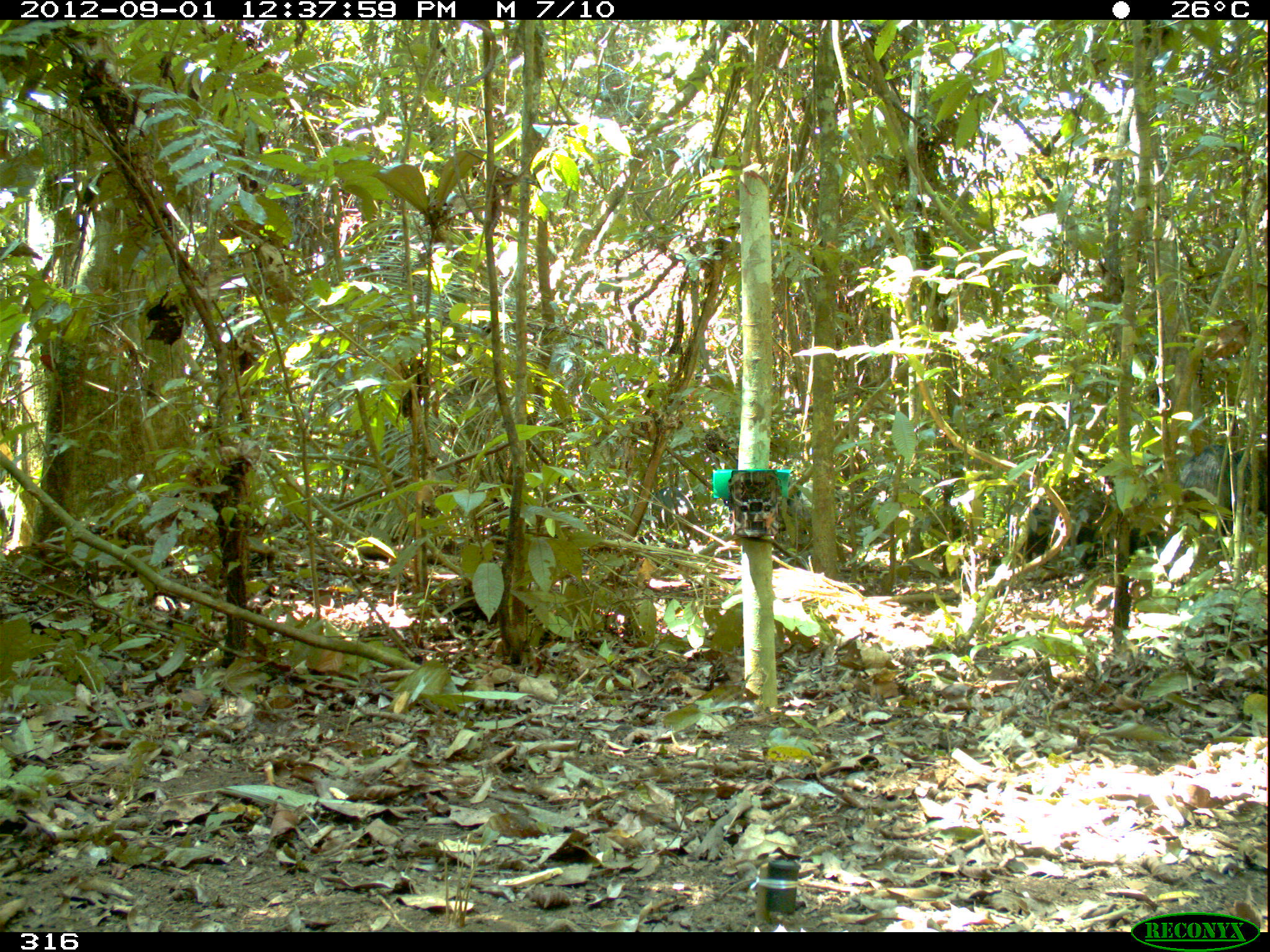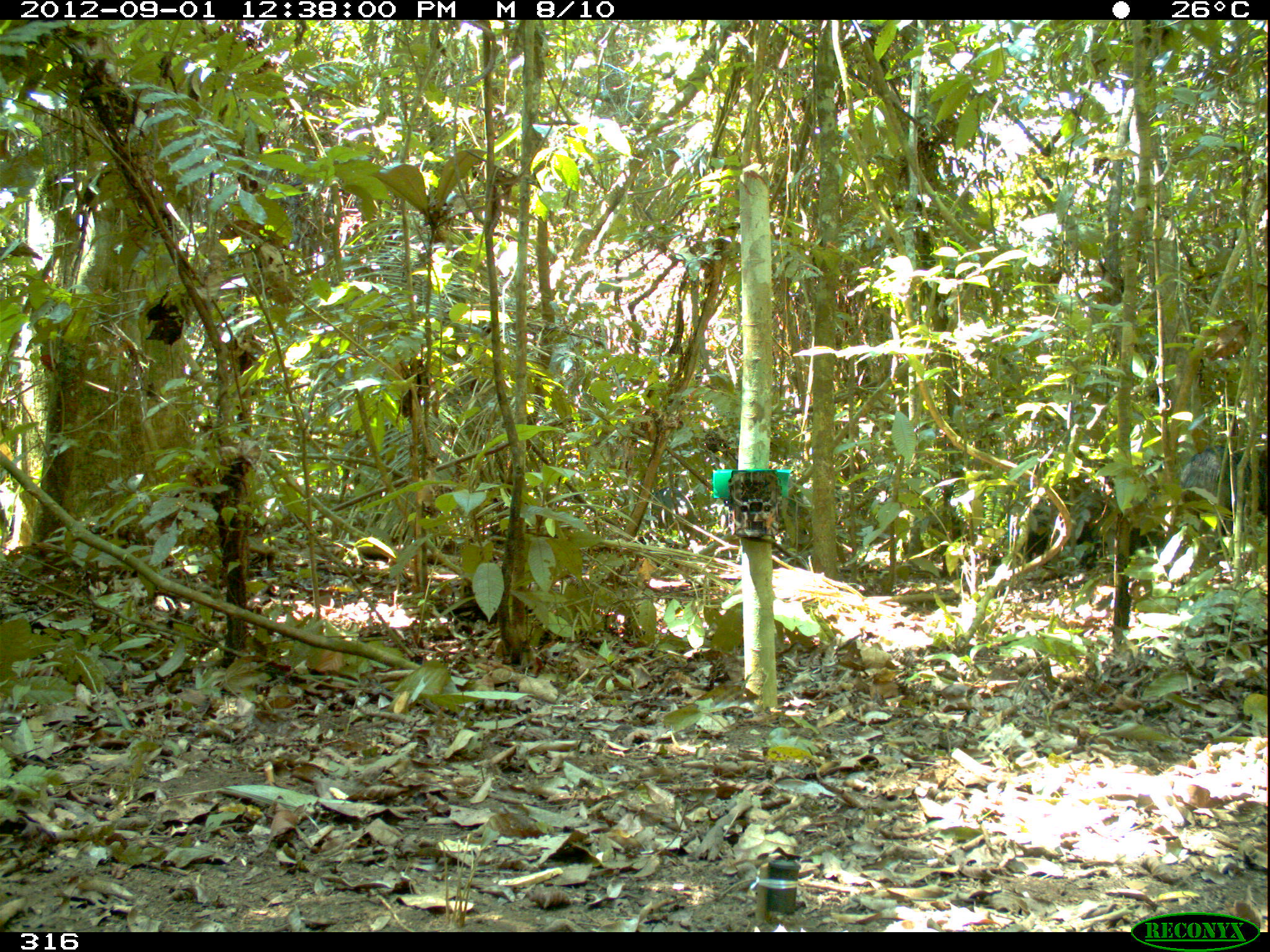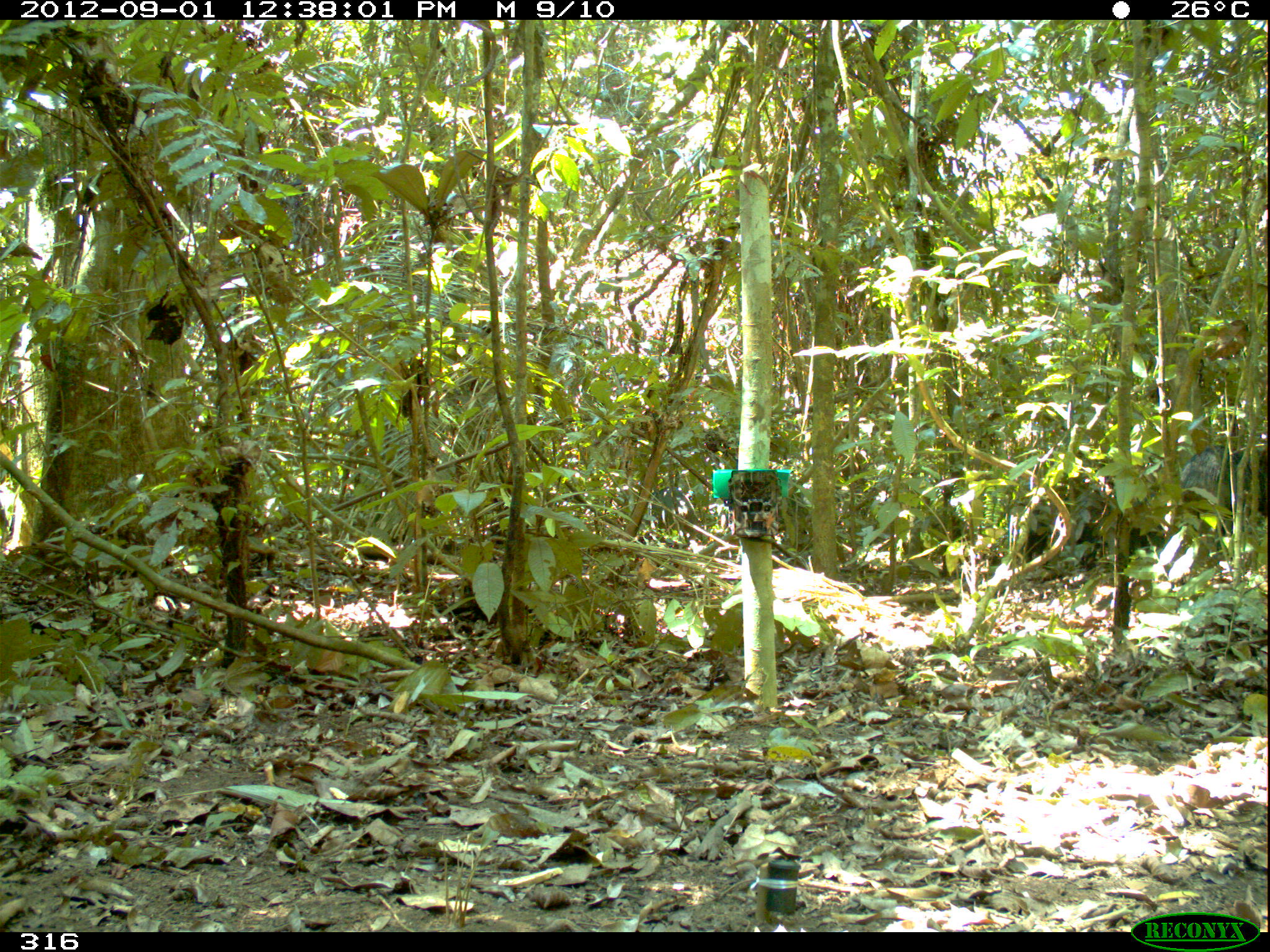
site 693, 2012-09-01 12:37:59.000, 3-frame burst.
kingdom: Animalia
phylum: Chordata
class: Mammalia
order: Artiodactyla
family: Tayassuidae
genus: Tayassu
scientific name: Tayassu pecari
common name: white-lipped peccary